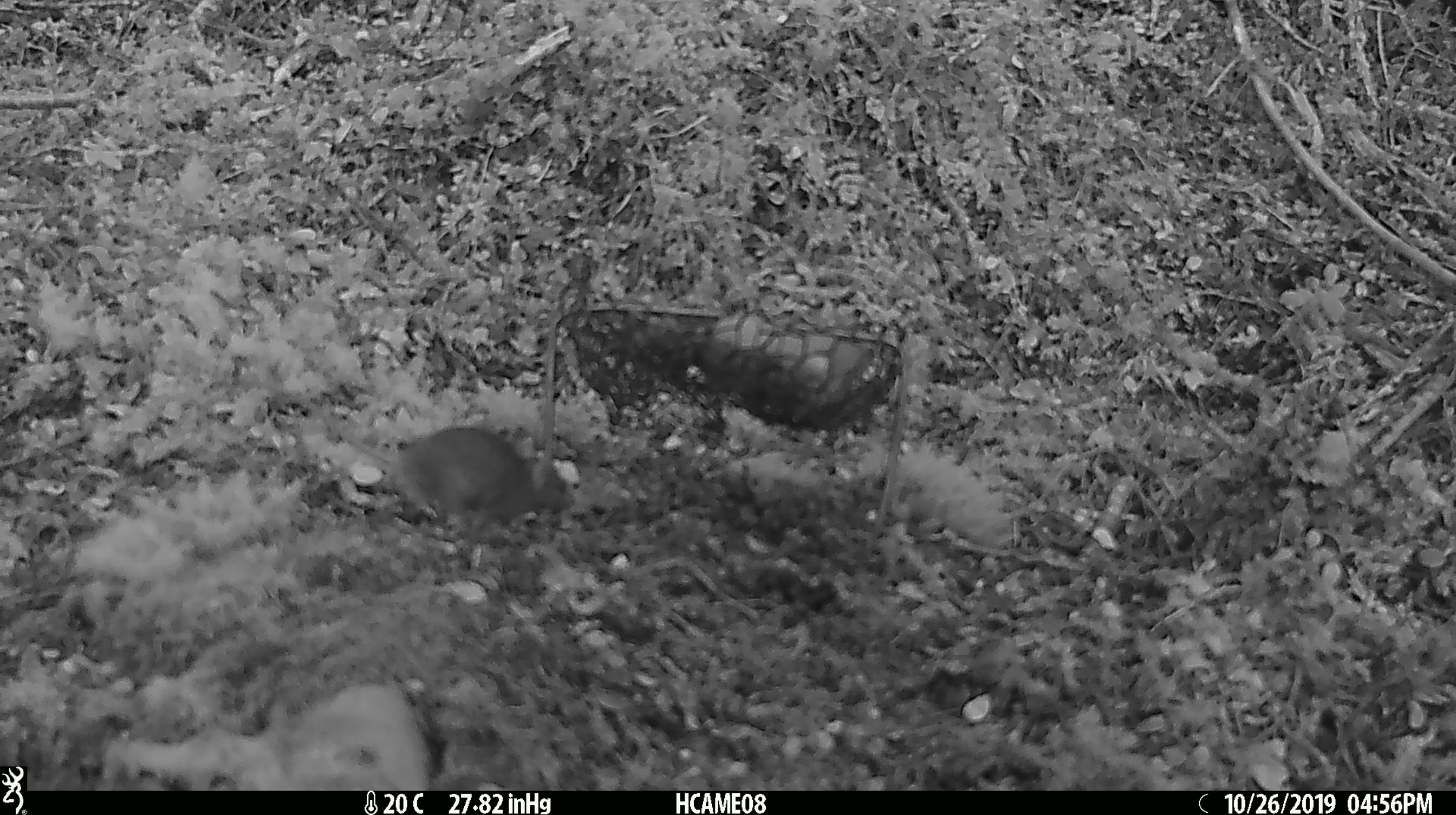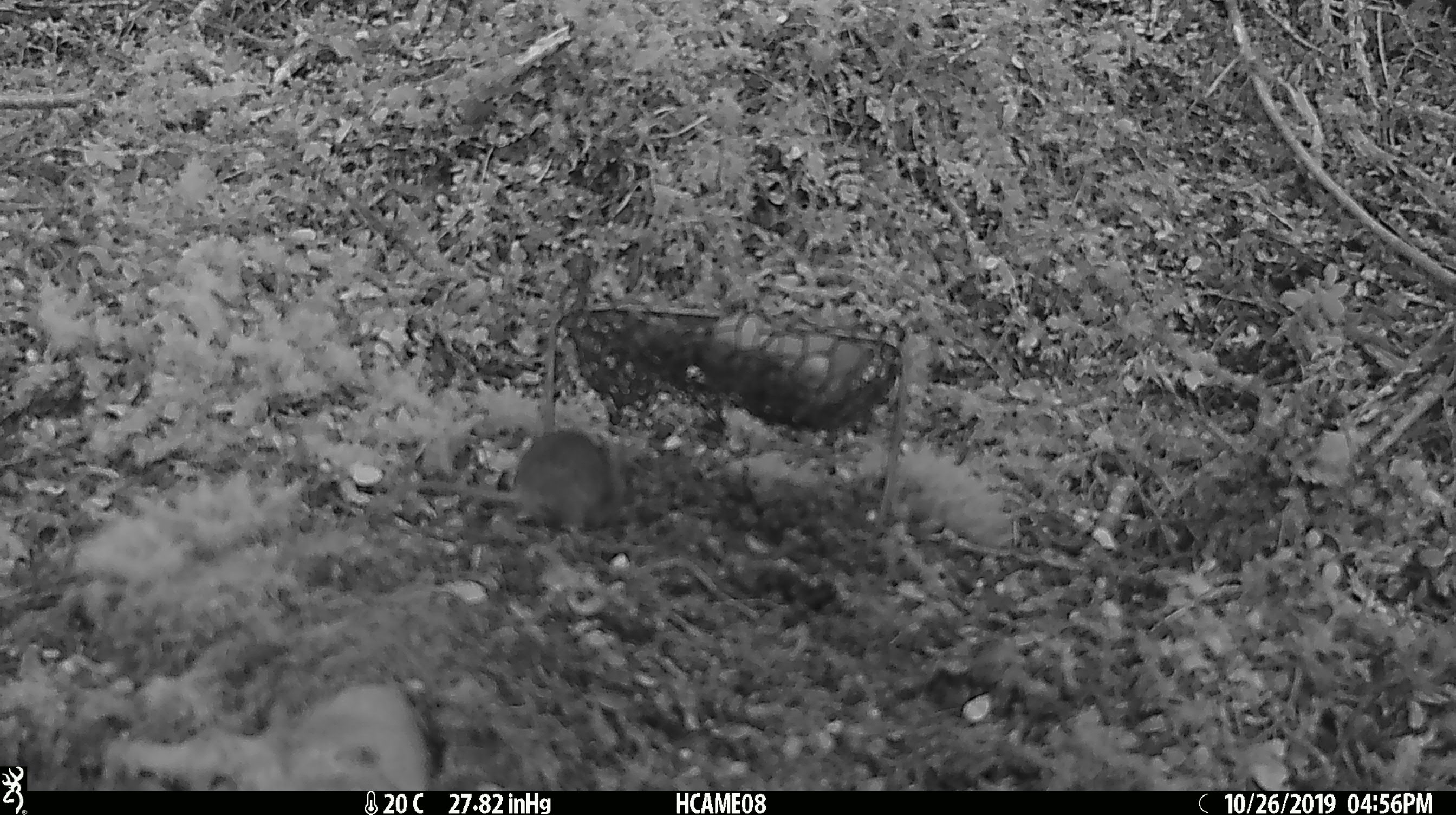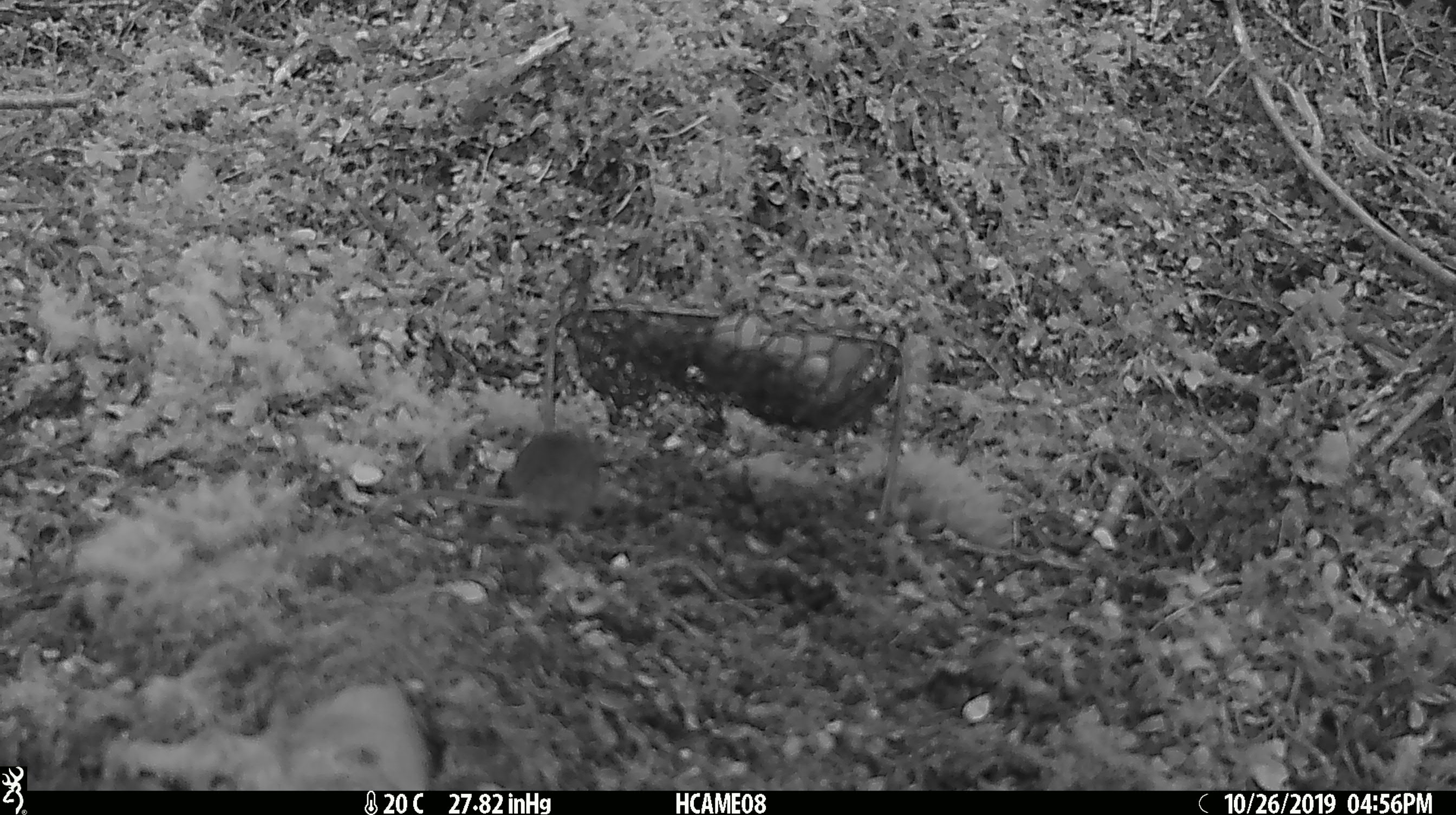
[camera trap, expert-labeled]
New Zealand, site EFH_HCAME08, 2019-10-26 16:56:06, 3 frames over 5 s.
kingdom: Animalia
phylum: Chordata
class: Mammalia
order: Rodentia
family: Muridae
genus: Mus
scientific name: Mus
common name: mouse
Mouse (Mus).